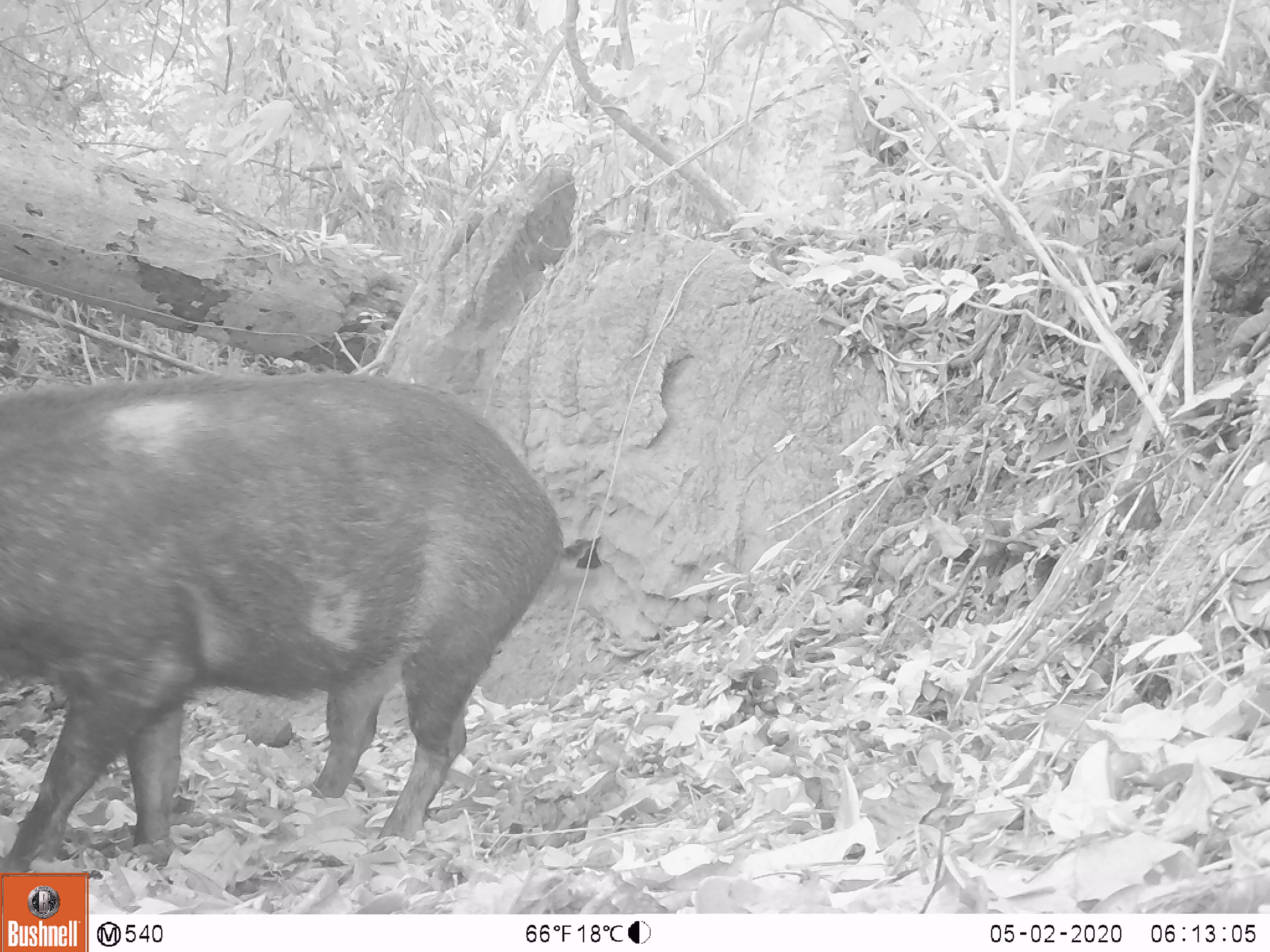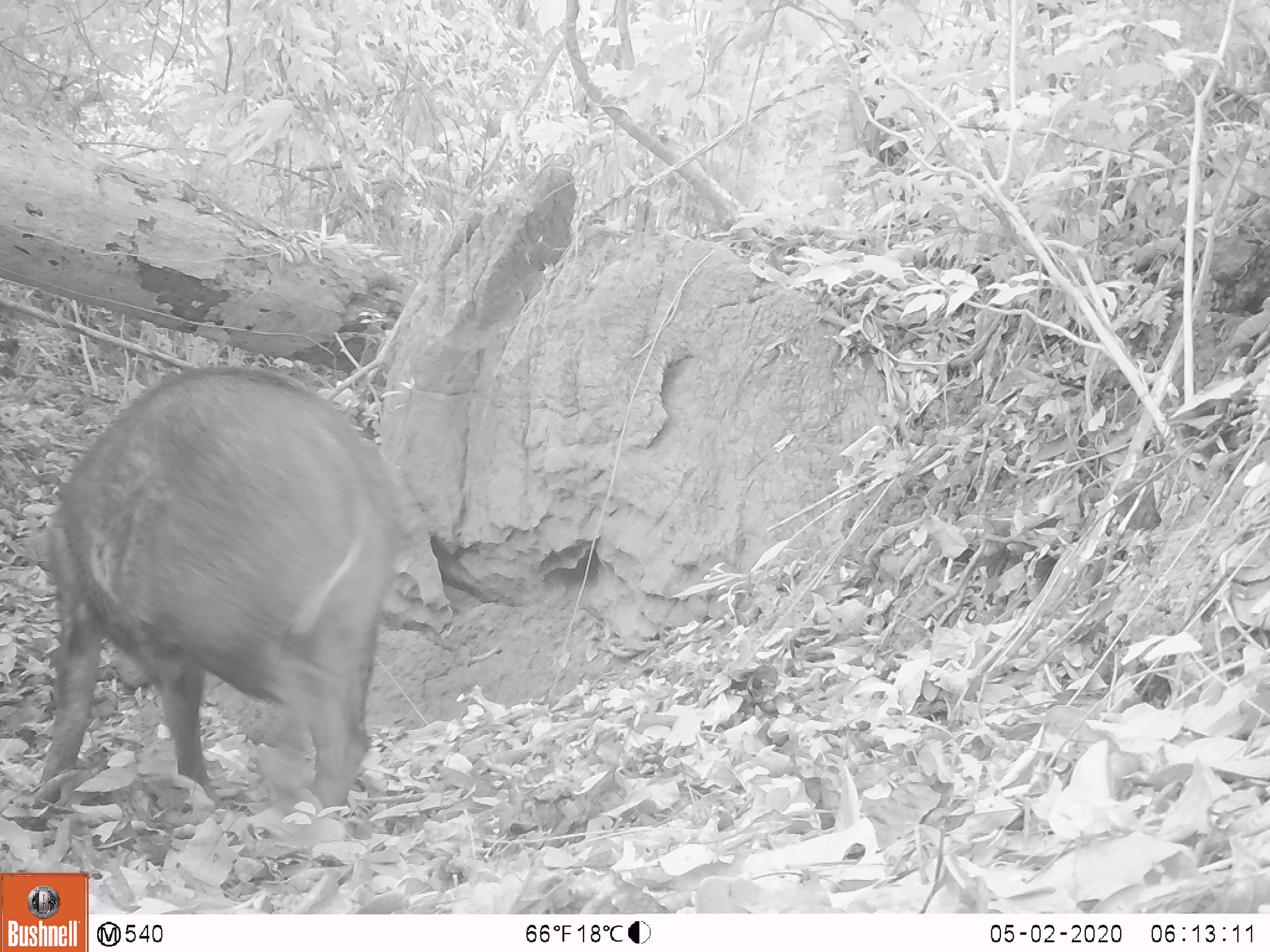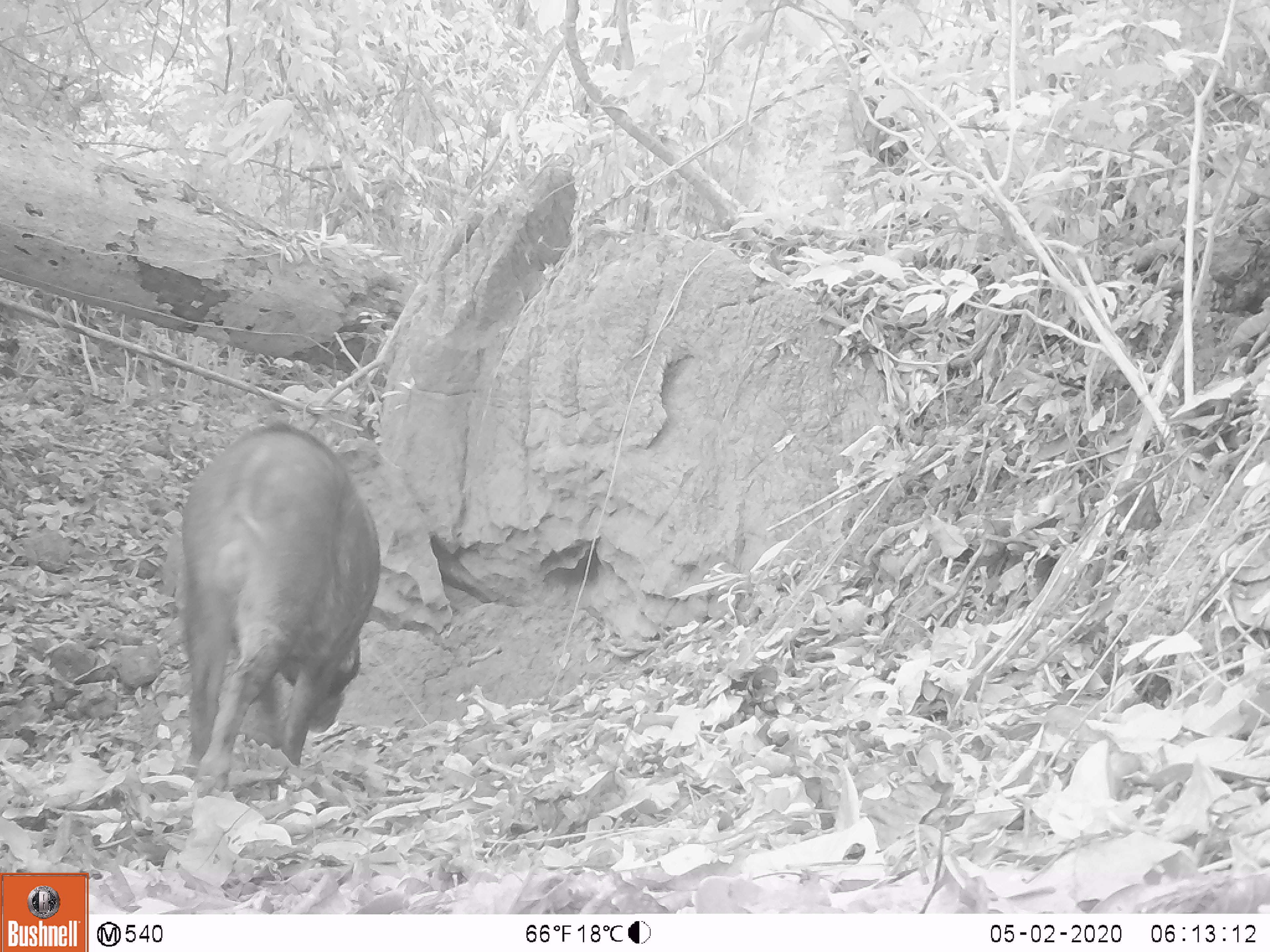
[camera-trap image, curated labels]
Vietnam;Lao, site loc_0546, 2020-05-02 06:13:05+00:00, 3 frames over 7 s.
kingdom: Animalia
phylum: Chordata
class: Mammalia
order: Artiodactyla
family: Suidae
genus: Sus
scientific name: Sus scrofa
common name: eurasian wild pig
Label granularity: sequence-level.